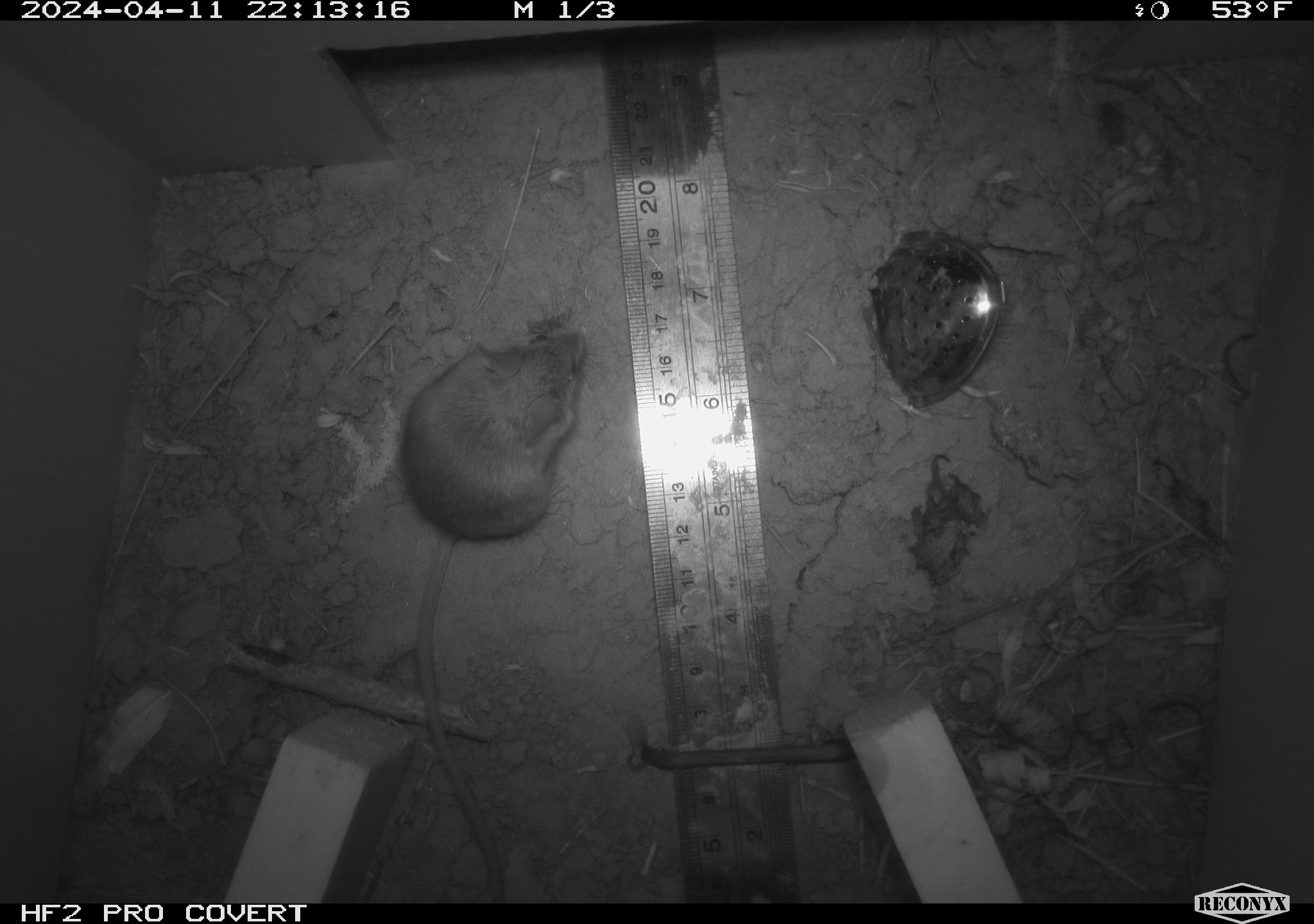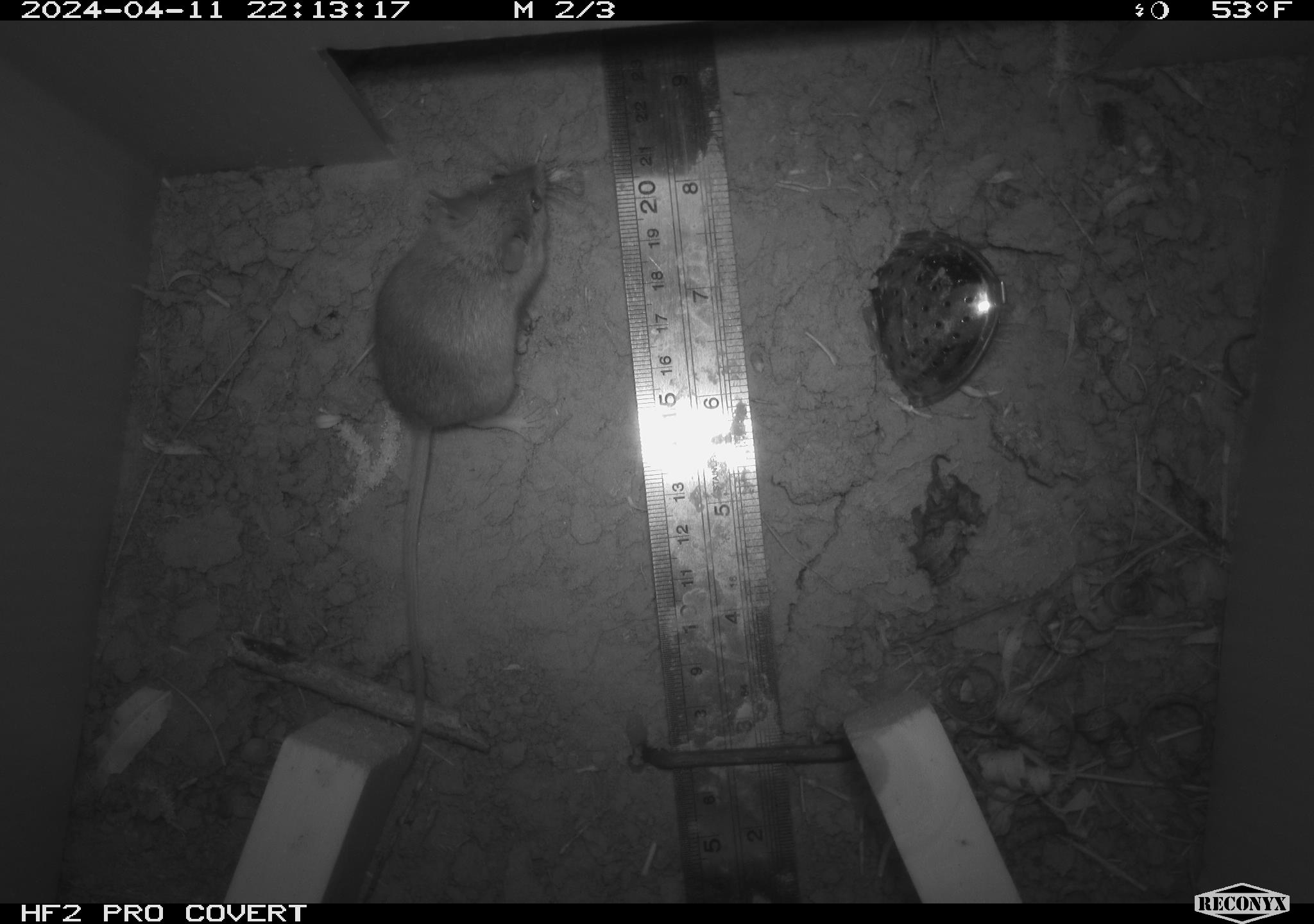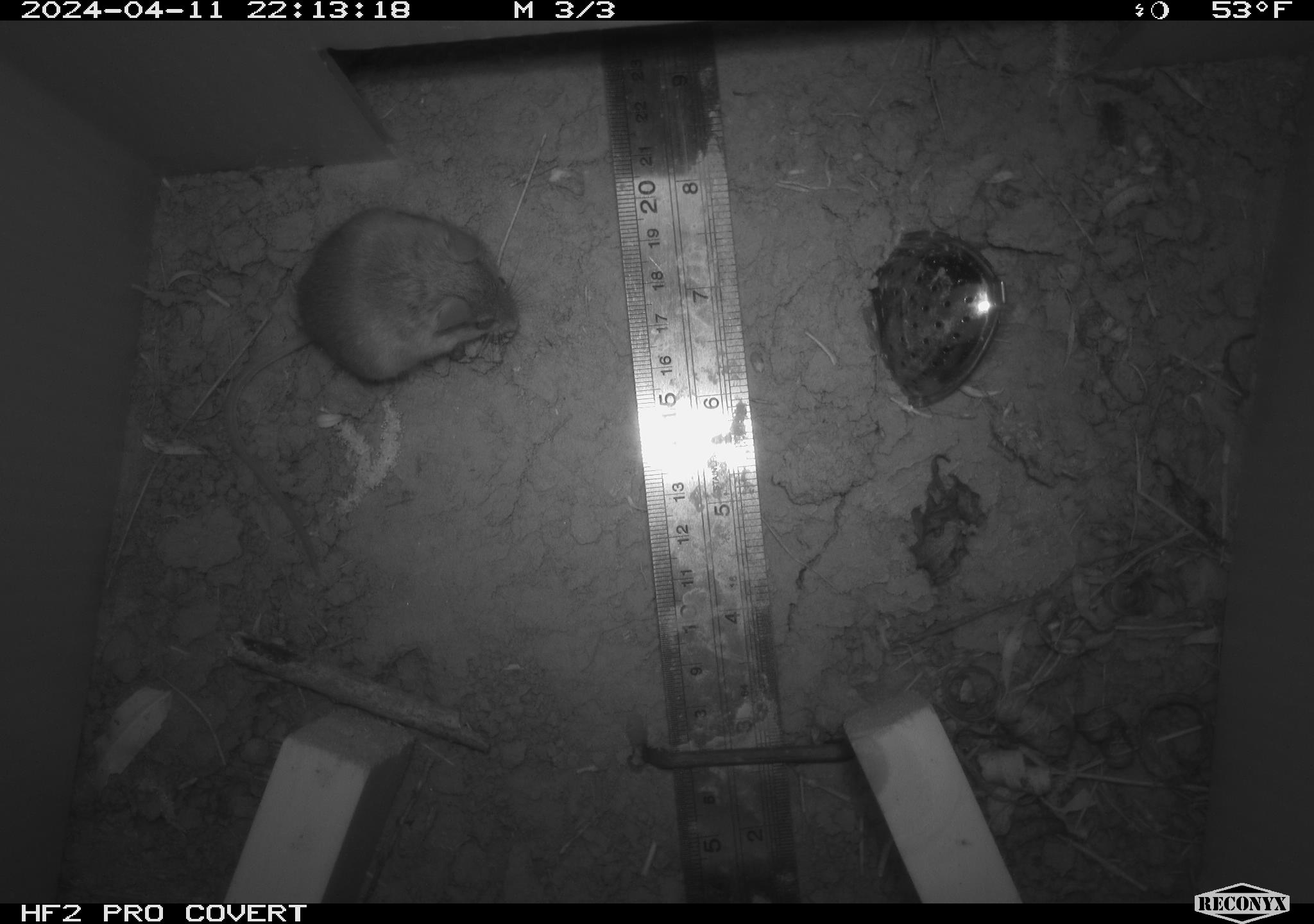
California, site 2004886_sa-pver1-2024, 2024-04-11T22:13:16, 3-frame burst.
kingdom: Animalia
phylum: Chordata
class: Mammalia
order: Rodentia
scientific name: Rodentia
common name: mouse species